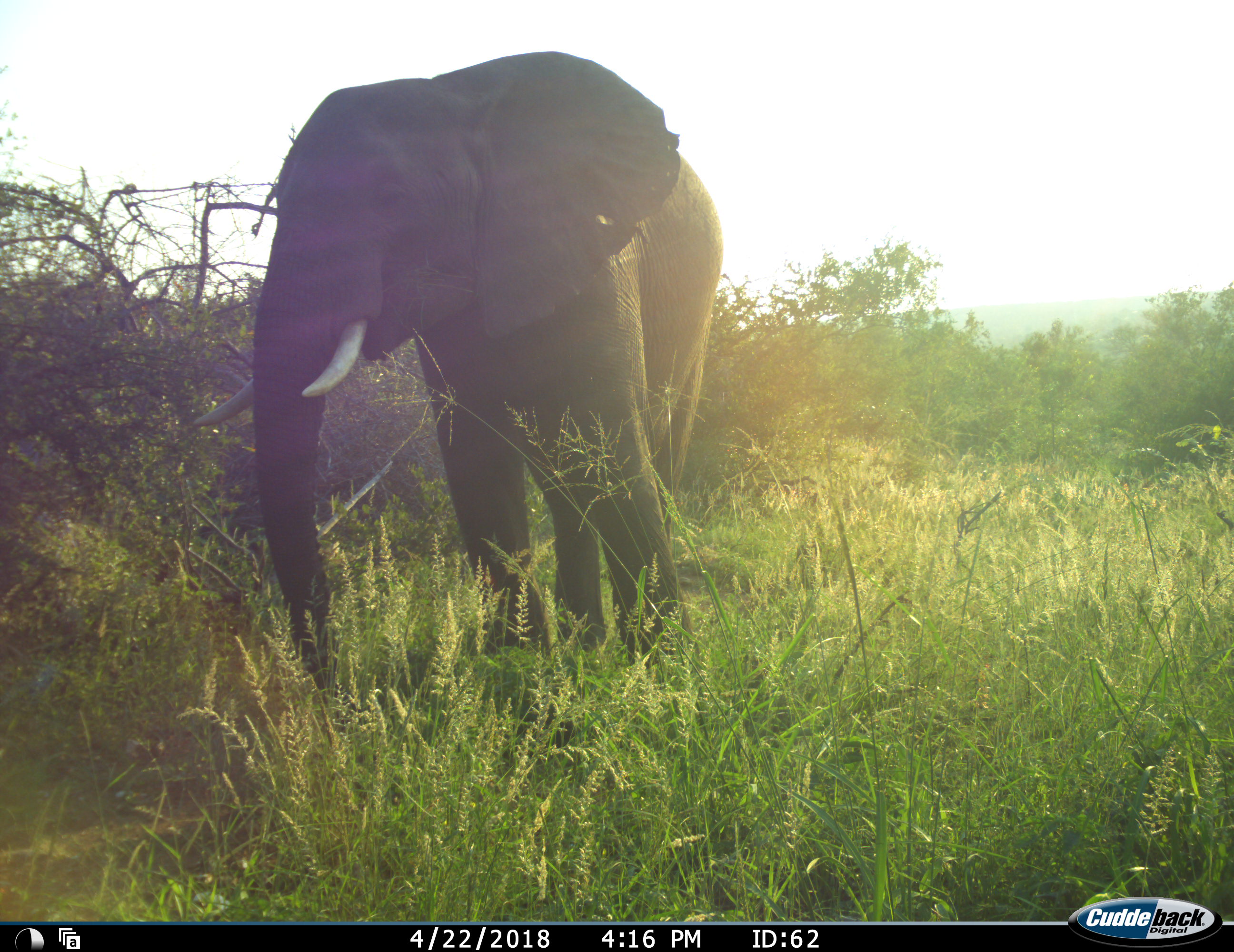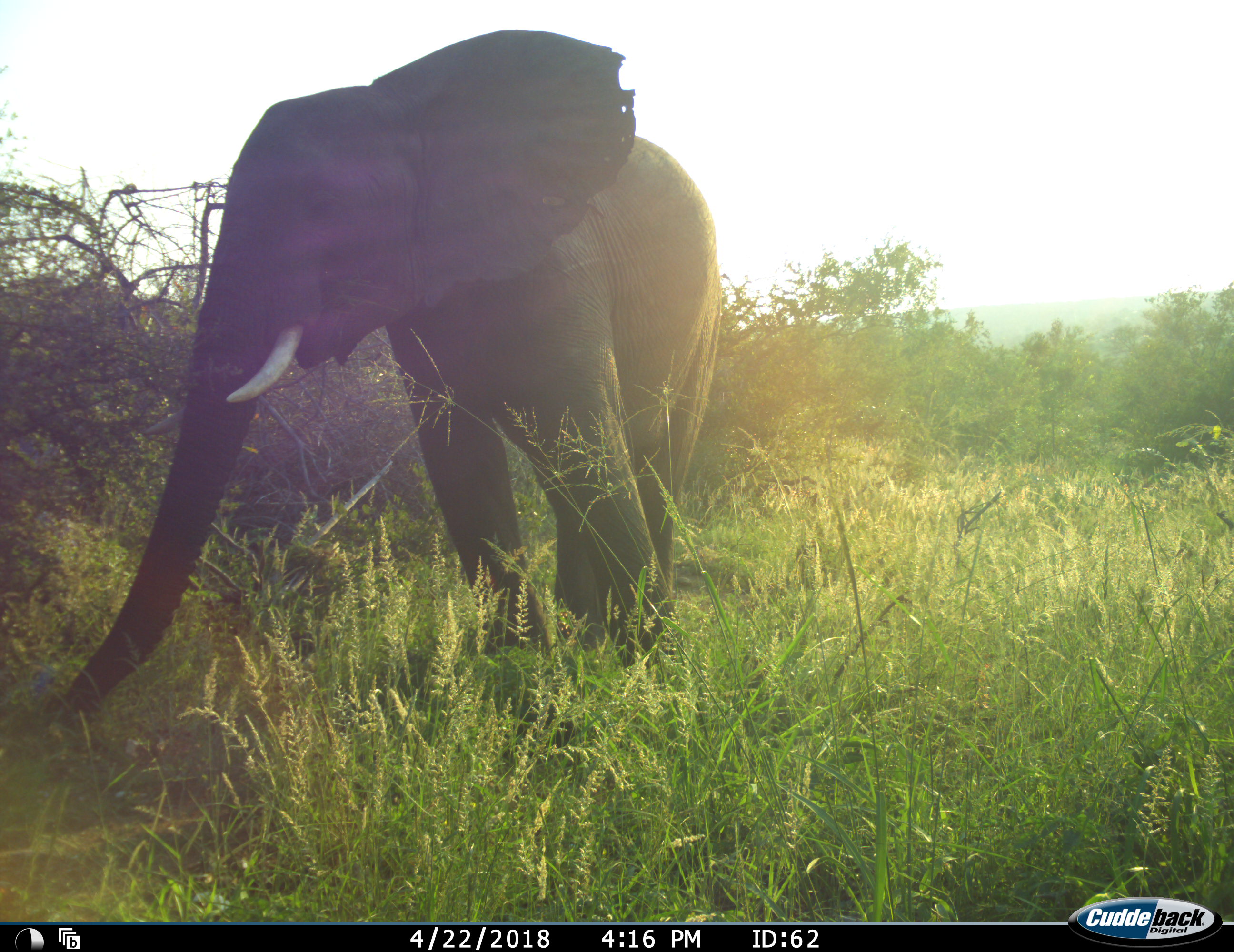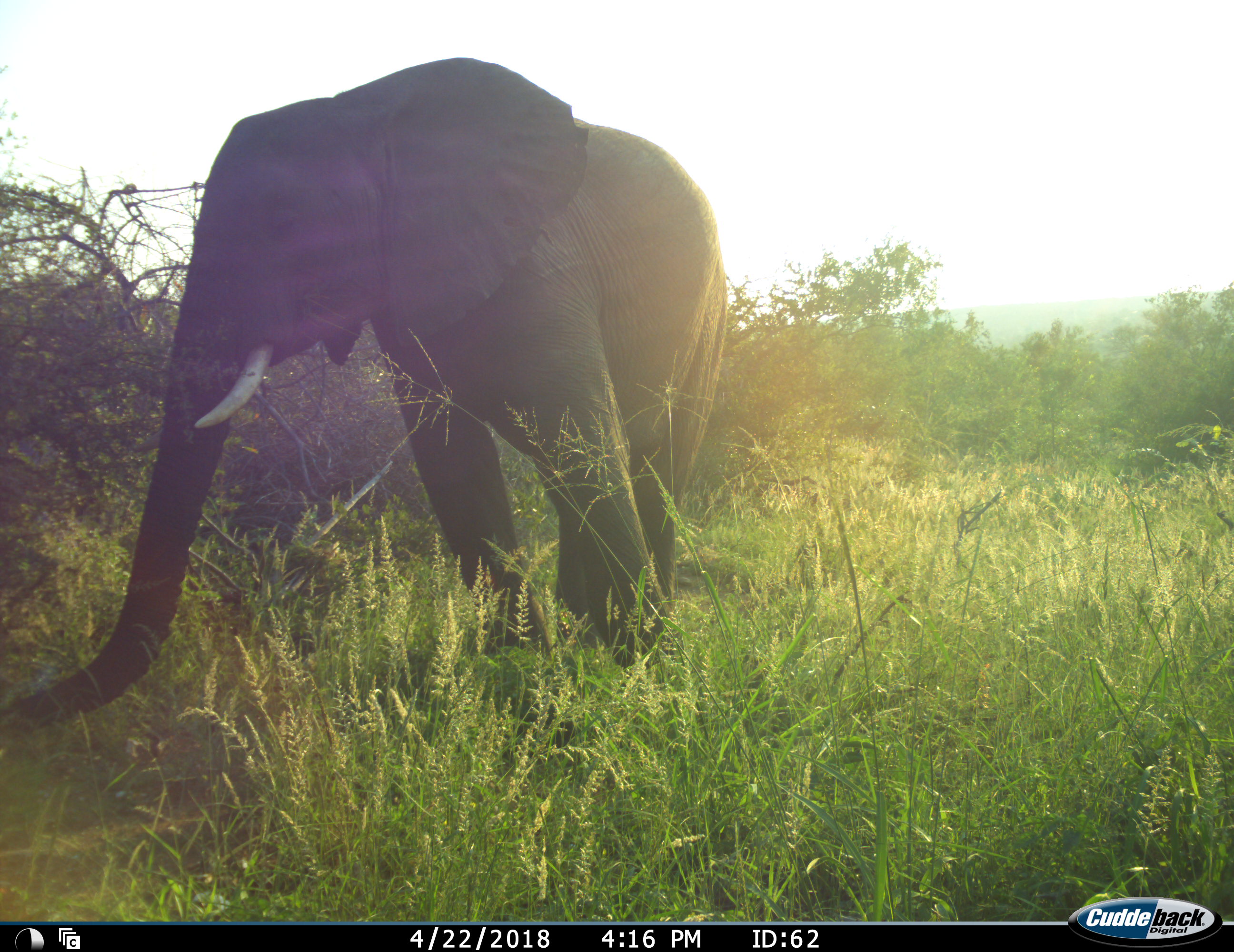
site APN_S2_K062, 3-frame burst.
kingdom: Animalia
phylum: Chordata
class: Mammalia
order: Proboscidea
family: Elephantidae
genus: Loxodonta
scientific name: Loxodonta africana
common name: african bush elephant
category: elephant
Elephant (african bush elephant) (Loxodonta africana), count 1. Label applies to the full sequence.